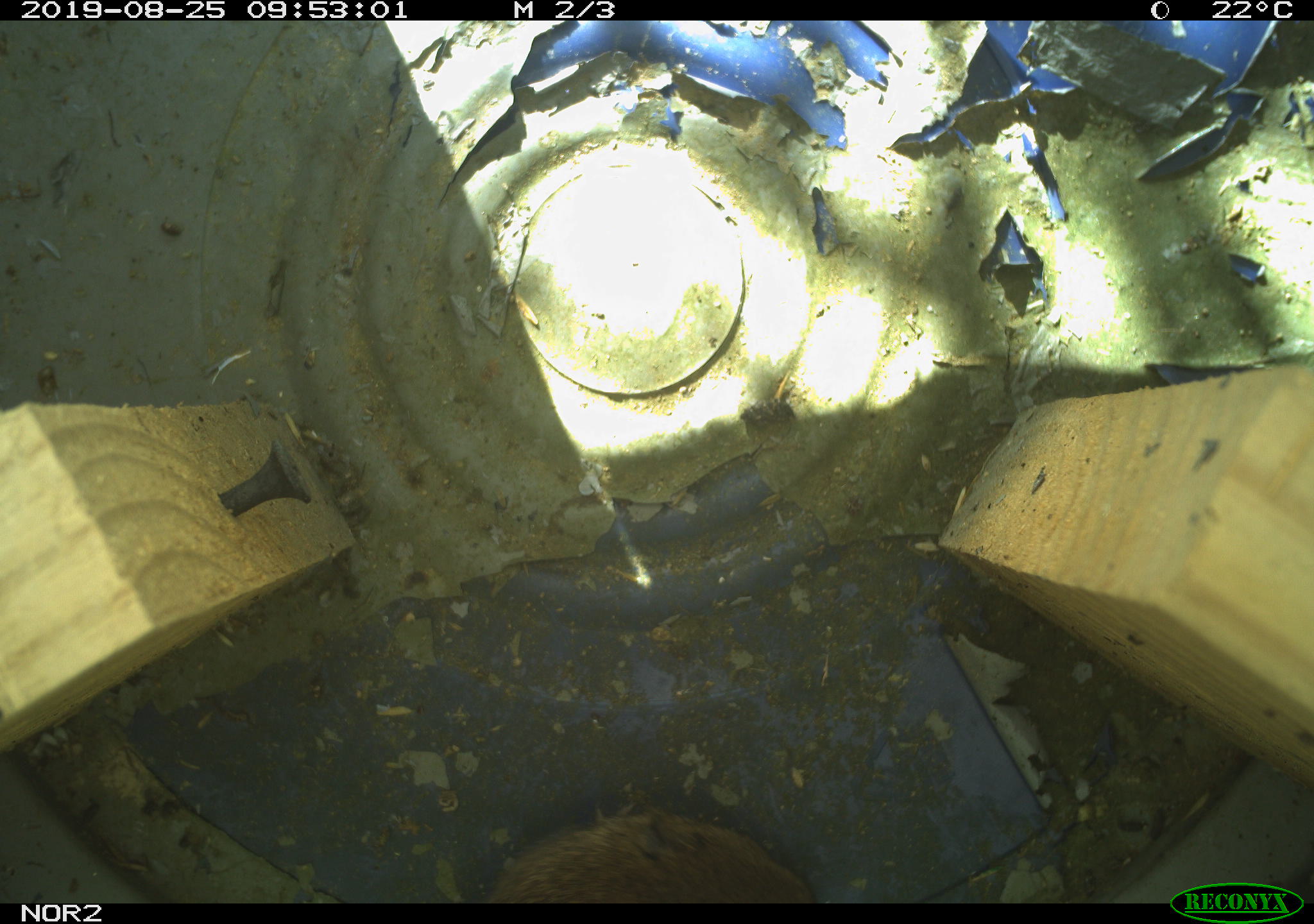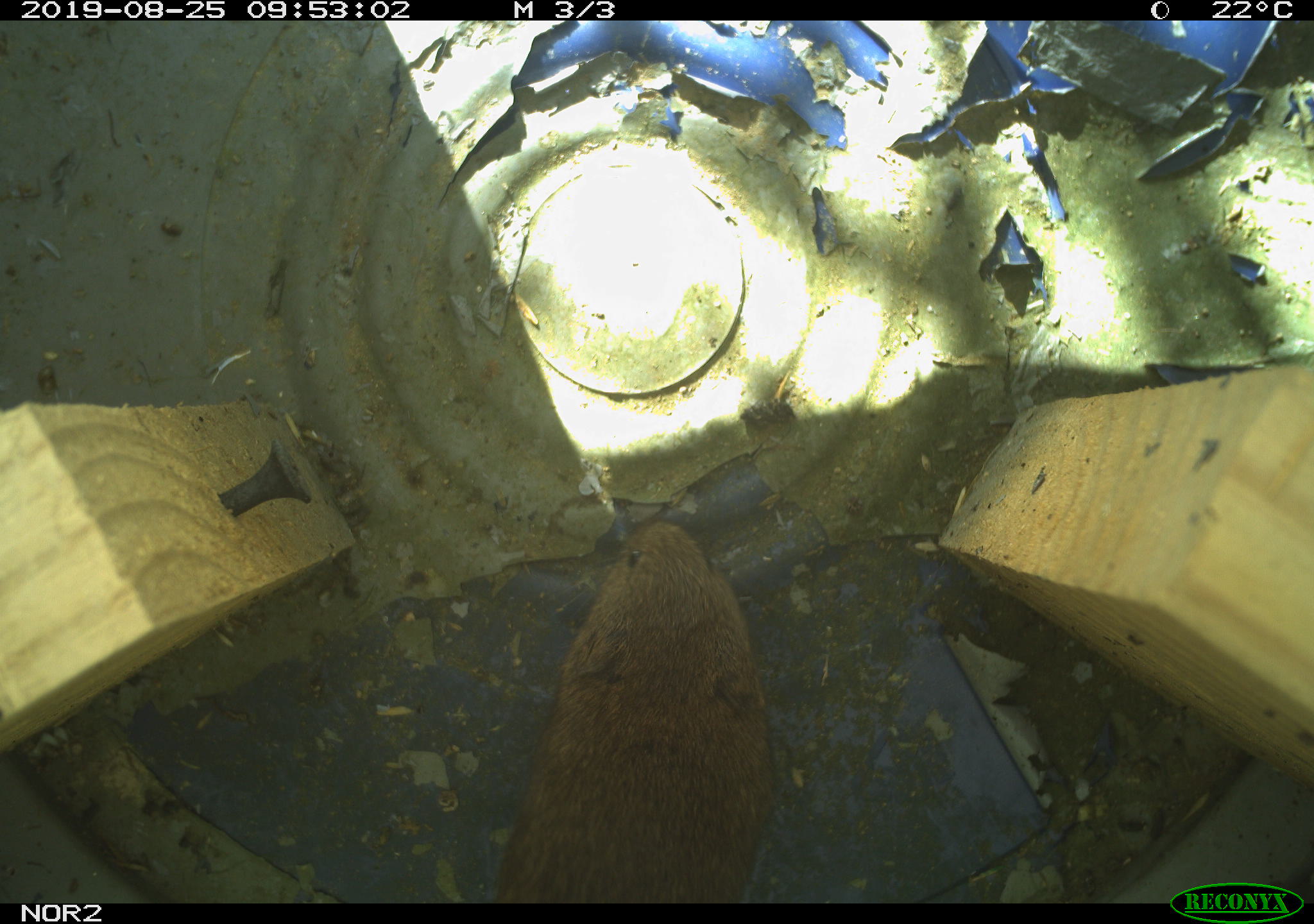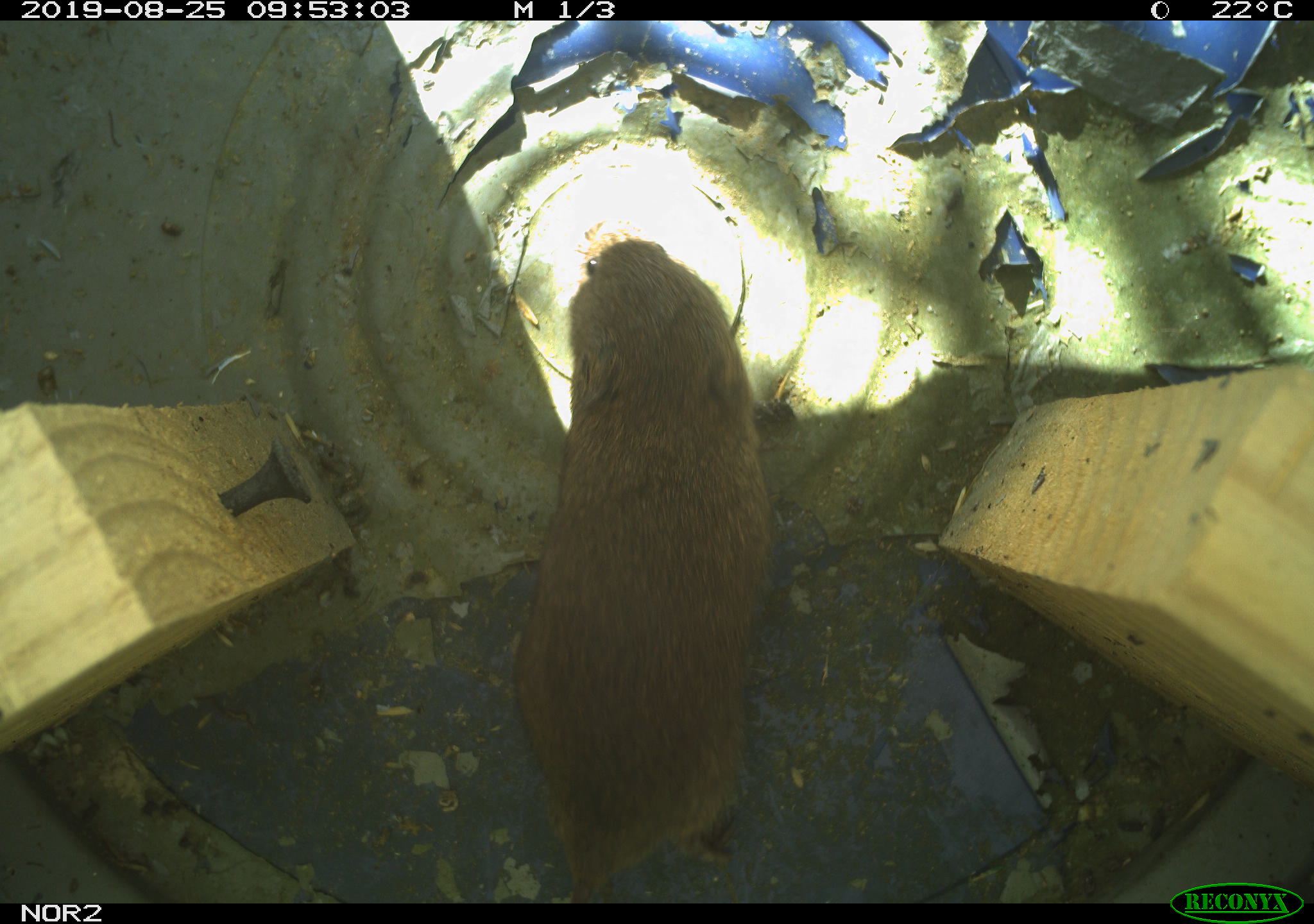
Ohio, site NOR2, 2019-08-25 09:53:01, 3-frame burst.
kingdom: Animalia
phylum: Chordata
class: Mammalia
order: Rodentia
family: Cricetidae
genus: Microtus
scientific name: Microtus pennsylvanicus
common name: meadow vole